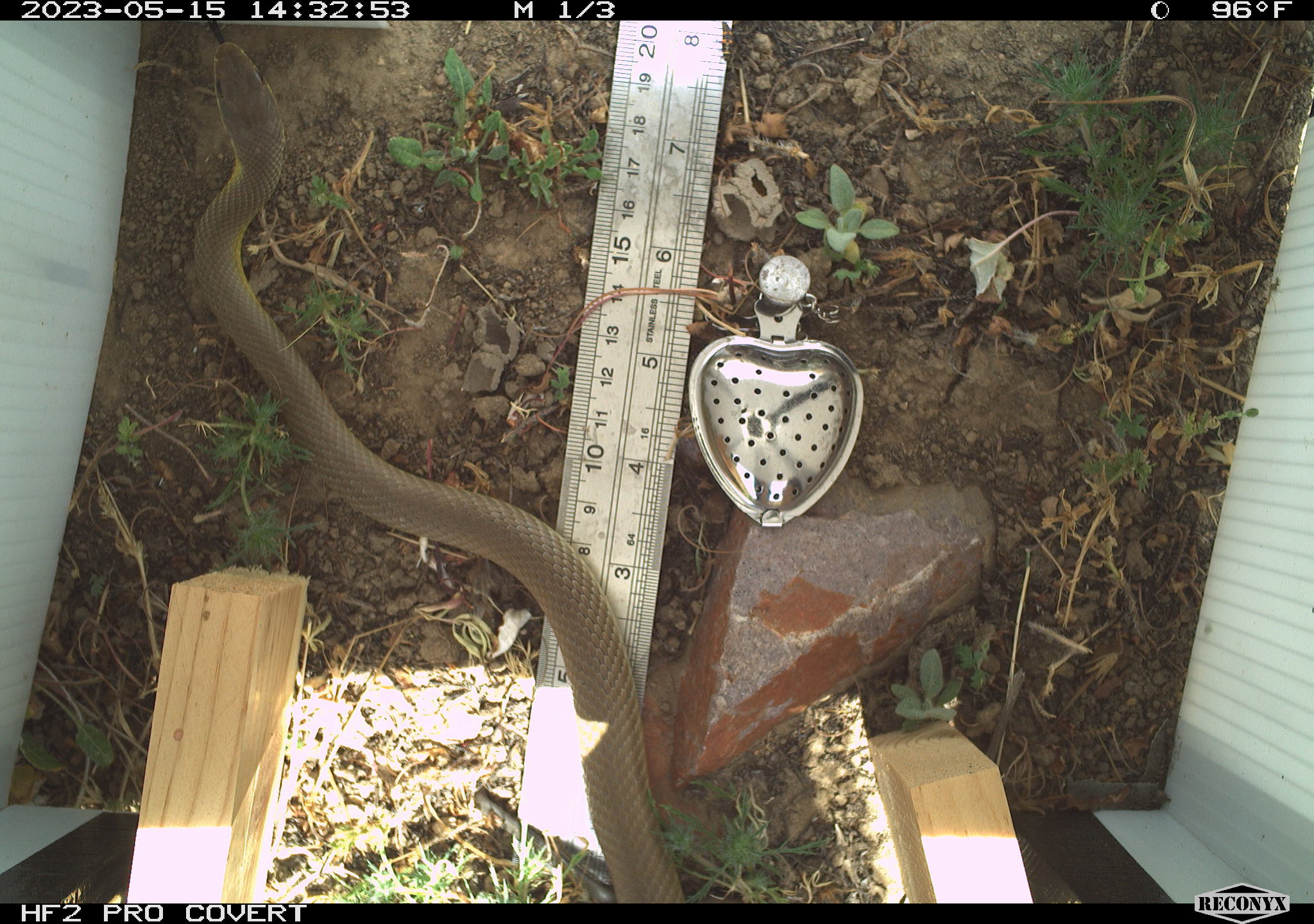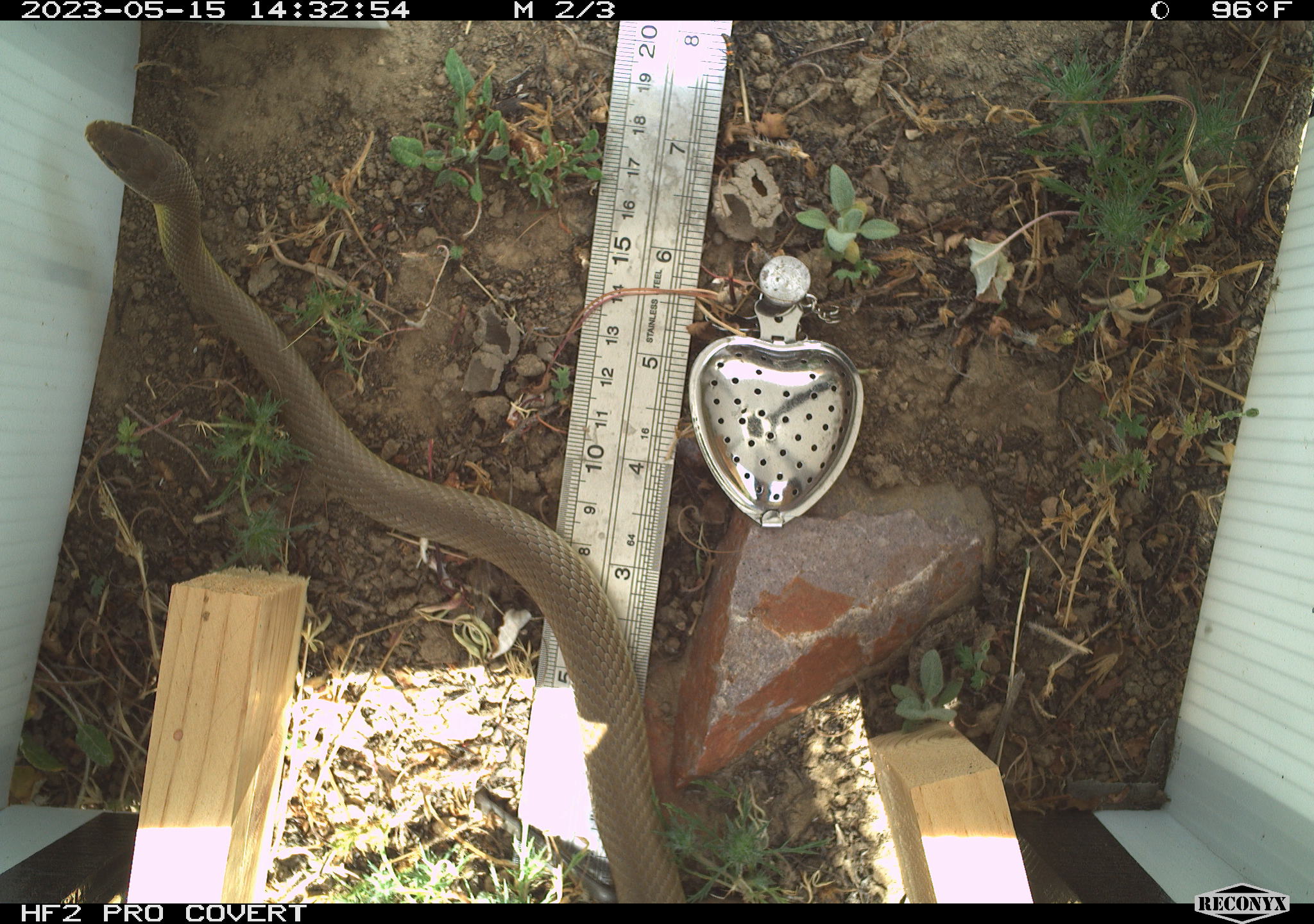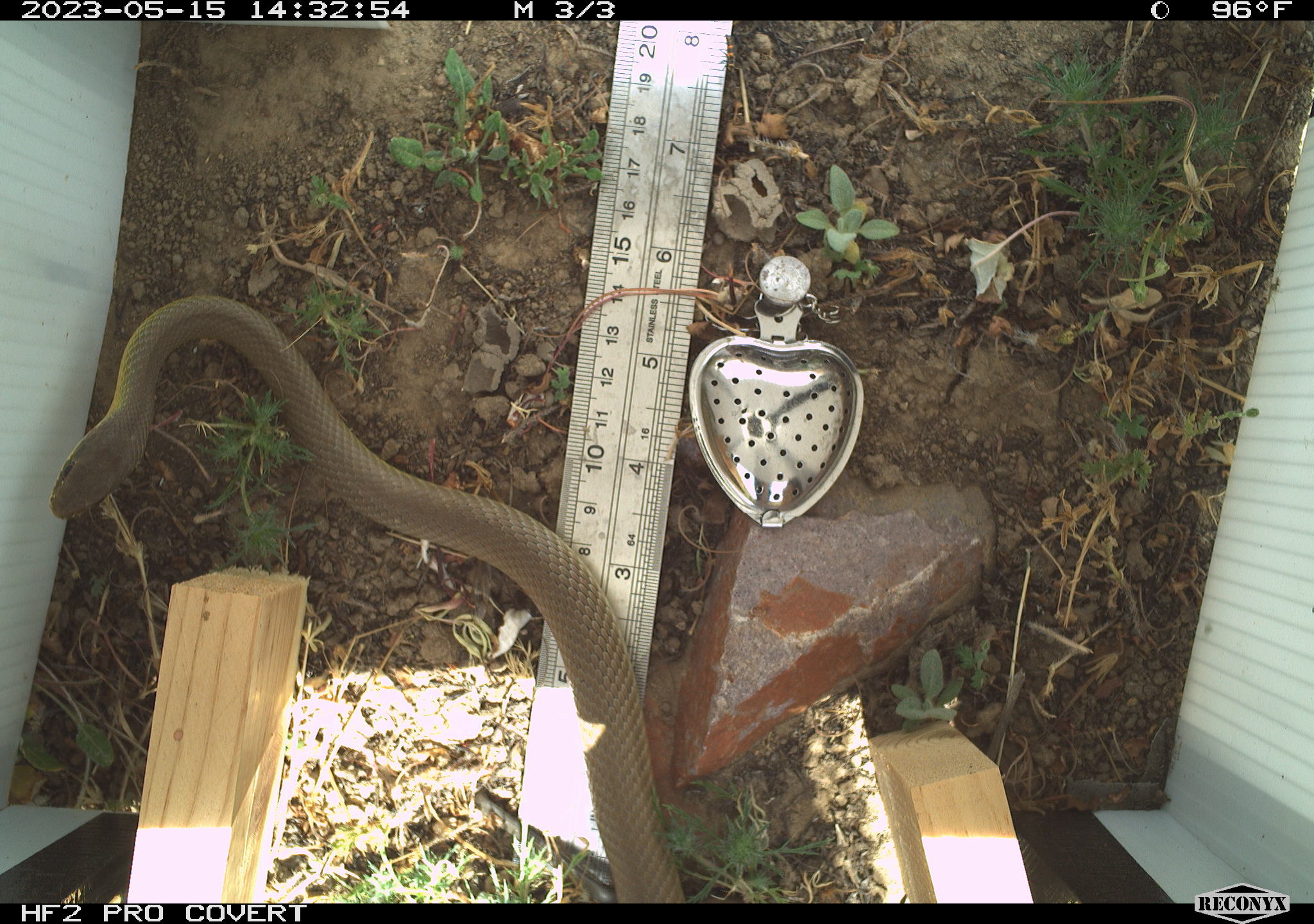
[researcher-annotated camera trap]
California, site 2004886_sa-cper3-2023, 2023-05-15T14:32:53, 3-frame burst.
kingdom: Animalia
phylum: Chordata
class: Reptilia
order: Squamata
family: Colubridae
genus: Coluber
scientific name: Coluber constrictor mormon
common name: western yellow-bellied racer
Western yellow-bellied racer (Coluber constrictor mormon).